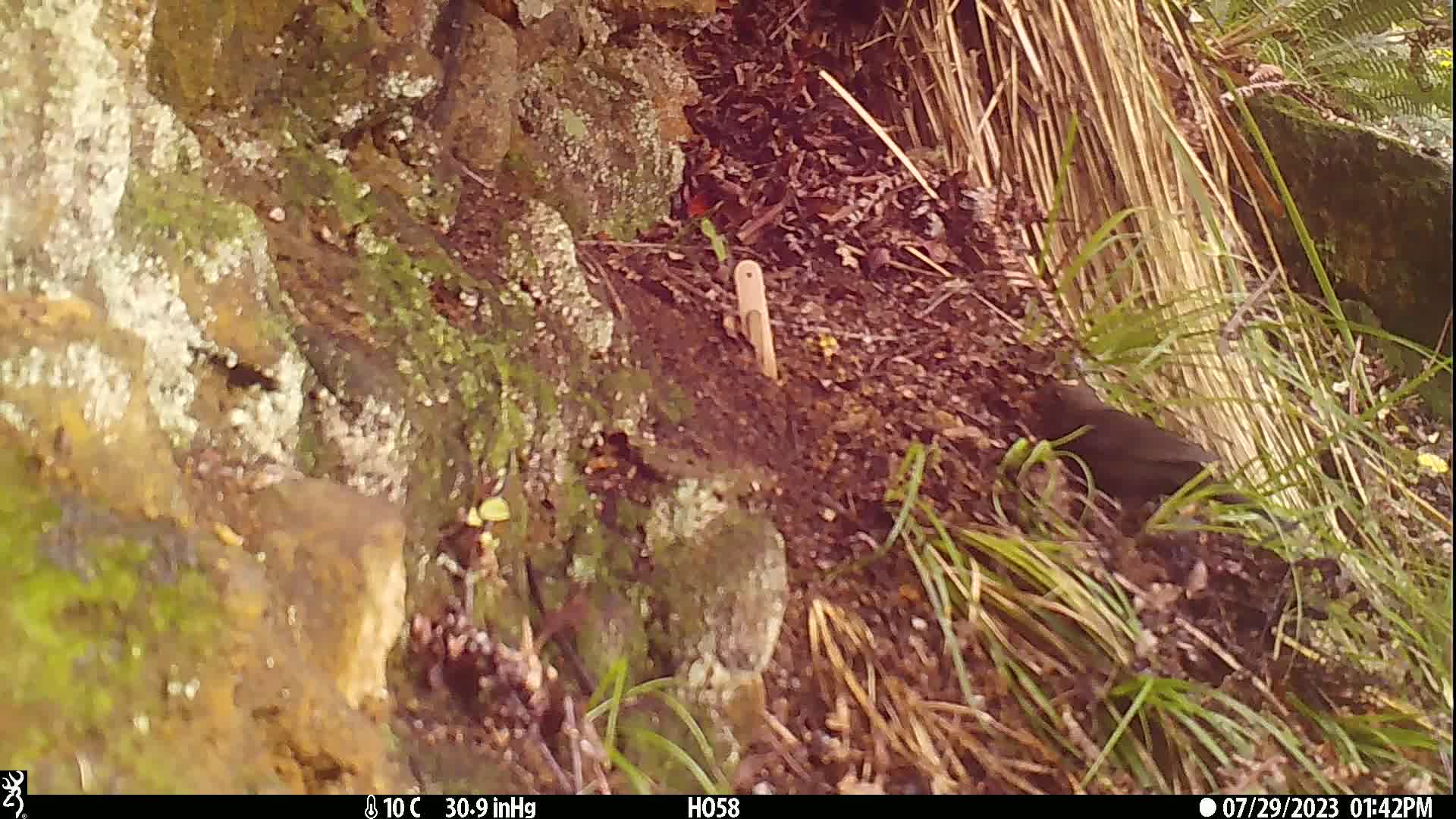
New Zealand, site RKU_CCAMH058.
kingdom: Animalia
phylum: Chordata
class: Aves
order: Passeriformes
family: Turdidae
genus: Turdus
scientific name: Turdus merula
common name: eurasian blackbird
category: blackbird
Blackbird (eurasian blackbird) (Turdus merula).